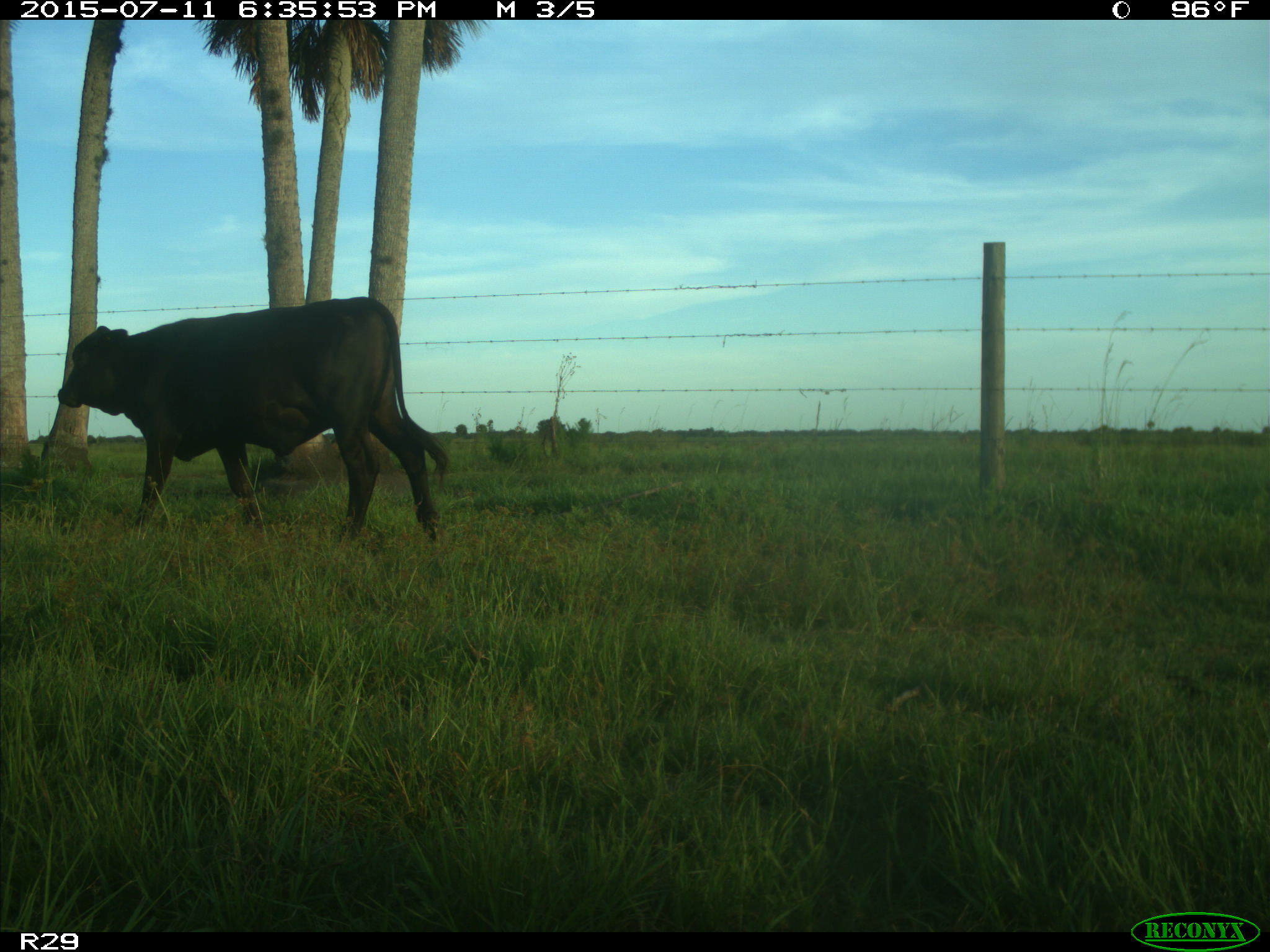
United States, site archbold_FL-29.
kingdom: Animalia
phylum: Chordata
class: Mammalia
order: Artiodactyla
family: Bovidae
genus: Bos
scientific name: Bos taurus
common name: domestic cow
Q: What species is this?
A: Bos taurus (domestic cow).